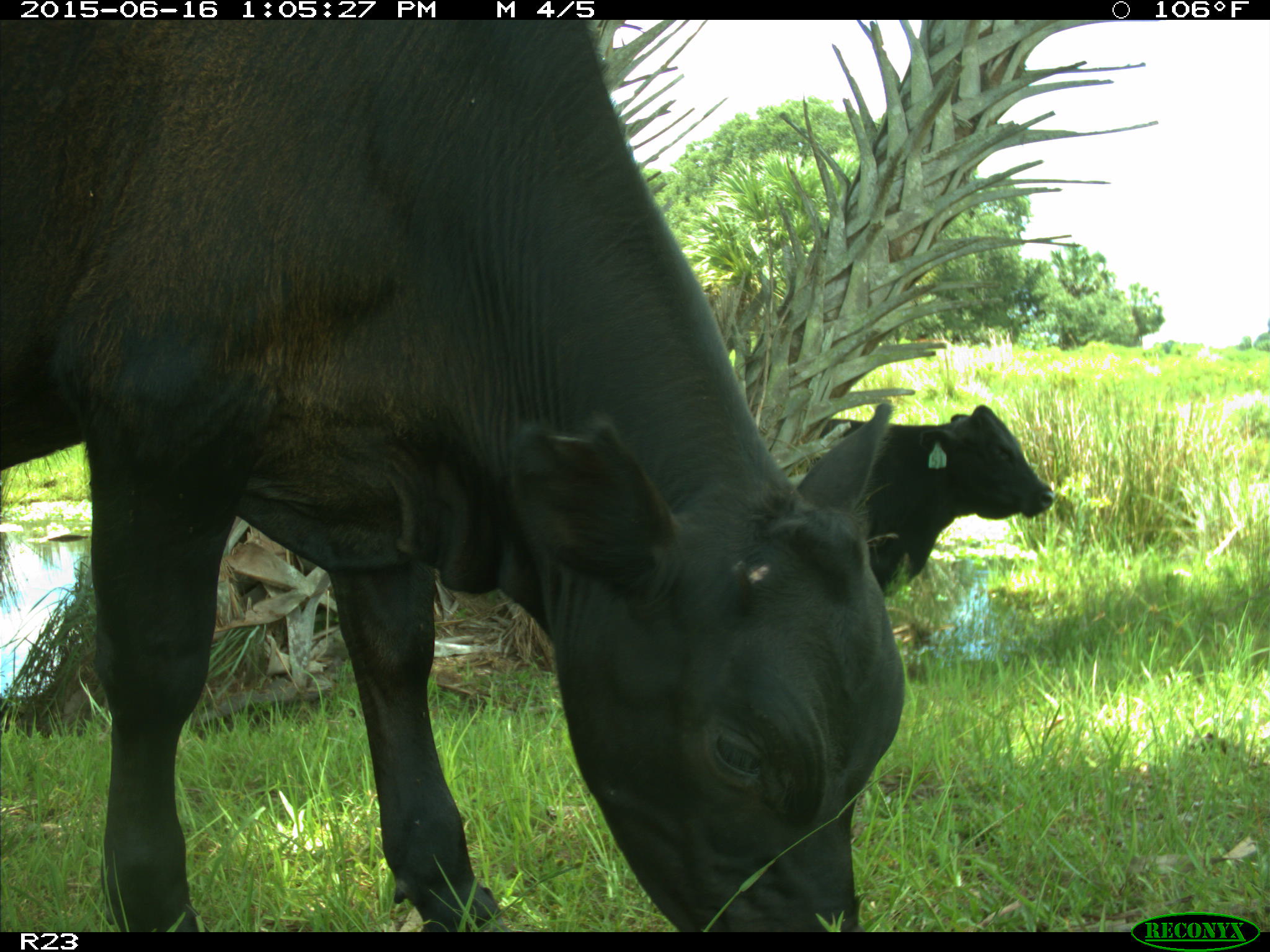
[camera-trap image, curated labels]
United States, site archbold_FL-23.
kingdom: Animalia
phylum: Chordata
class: Mammalia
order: Artiodactyla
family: Suidae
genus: Sus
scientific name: Sus scrofa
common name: wild boar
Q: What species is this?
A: Sus scrofa (wild boar).